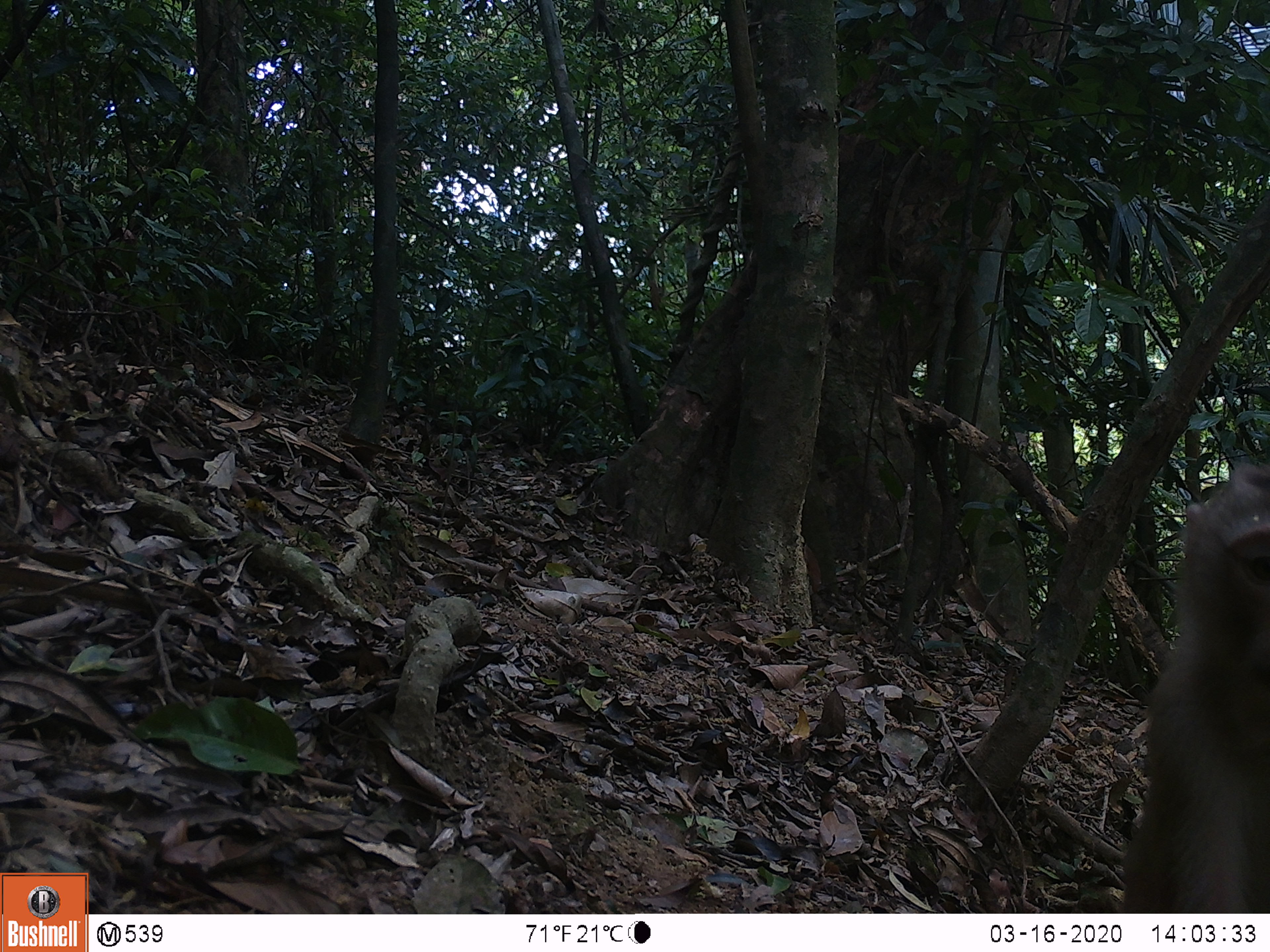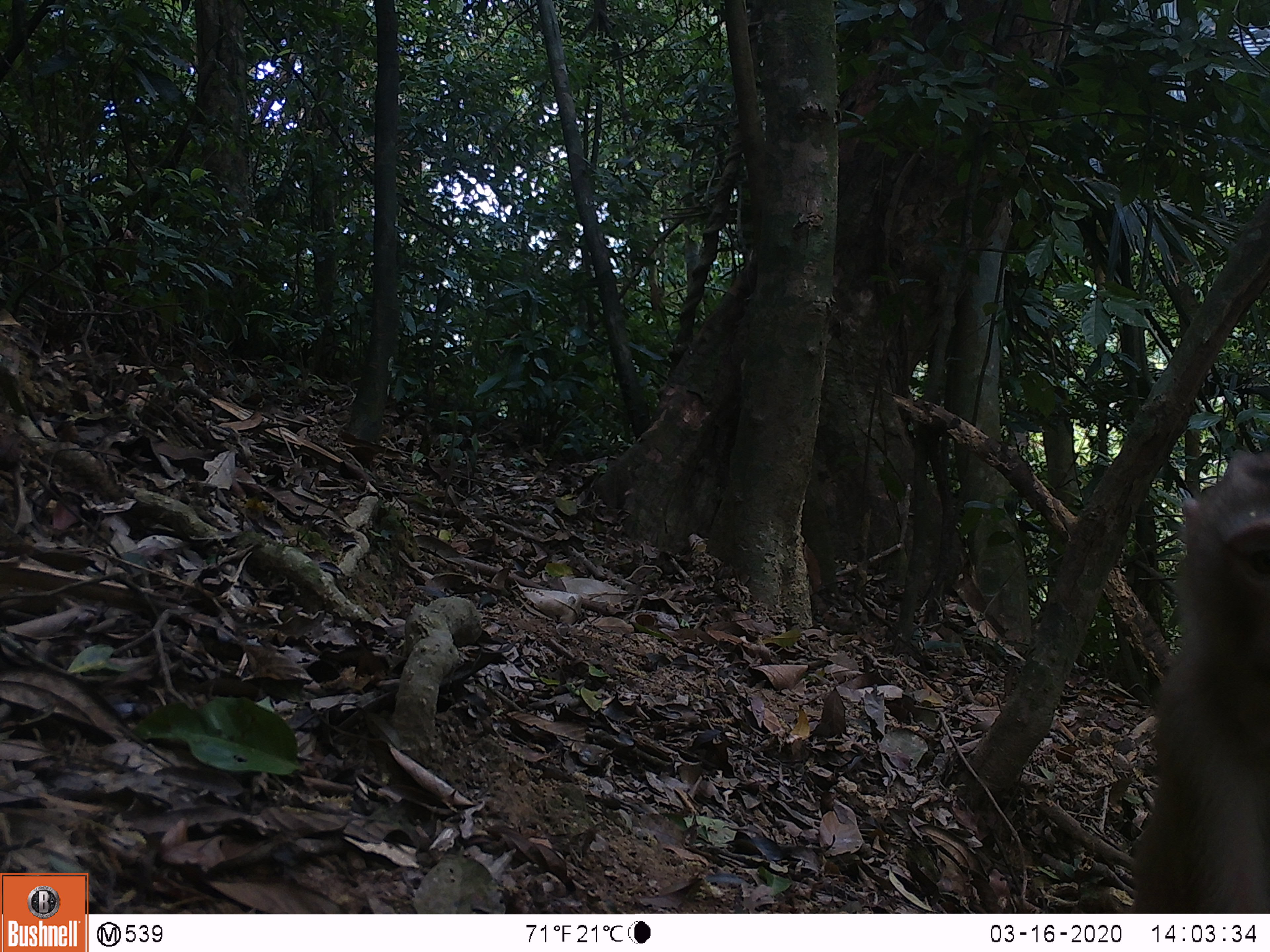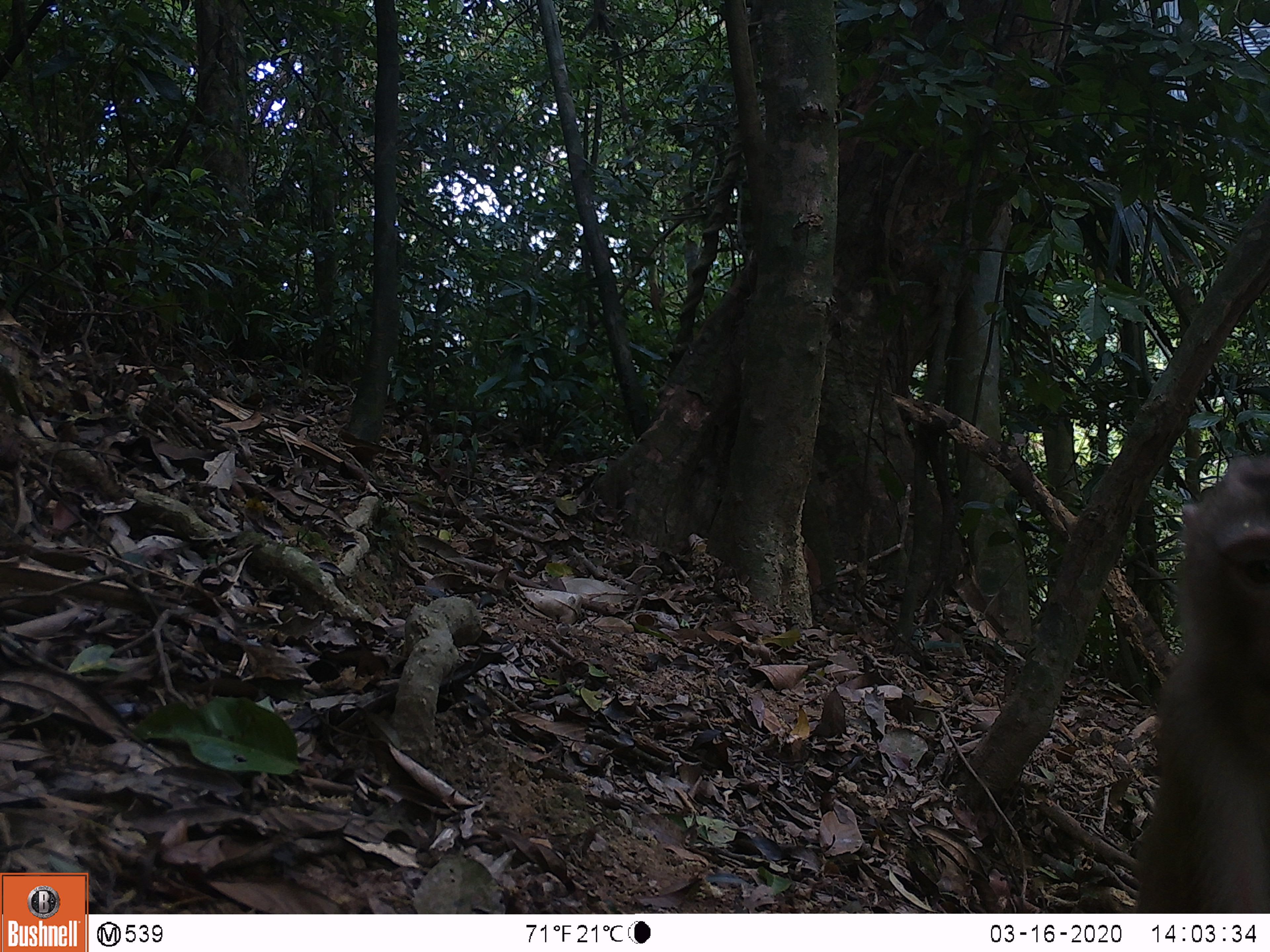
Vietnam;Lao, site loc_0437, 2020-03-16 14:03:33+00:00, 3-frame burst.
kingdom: Animalia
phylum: Chordata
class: Mammalia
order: Primates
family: Cercopithecidae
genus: Macaca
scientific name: Macaca nemestrina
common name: pig-tailed macaque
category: pig tailed macaque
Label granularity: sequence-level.